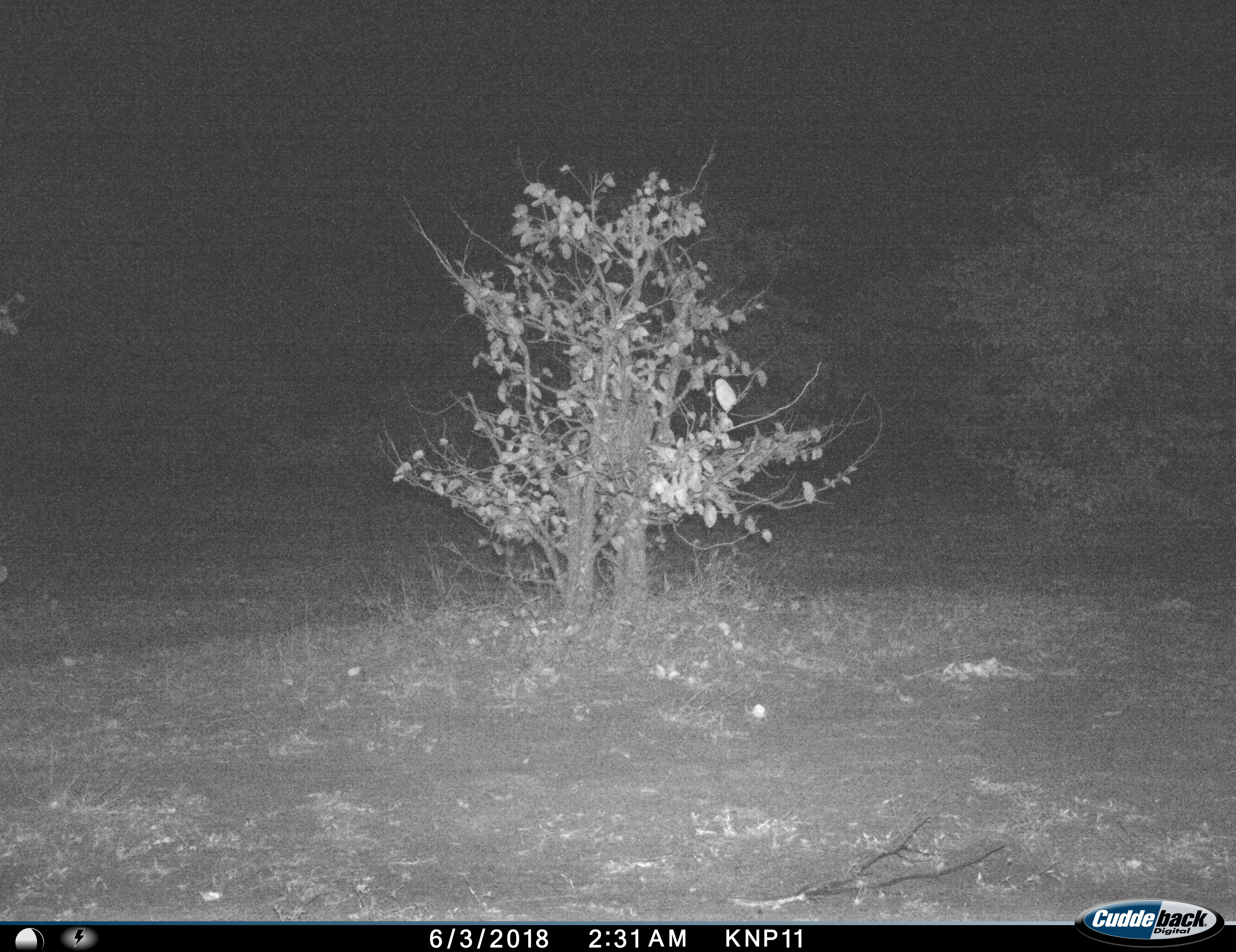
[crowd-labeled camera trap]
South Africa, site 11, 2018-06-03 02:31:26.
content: no animal present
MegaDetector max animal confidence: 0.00